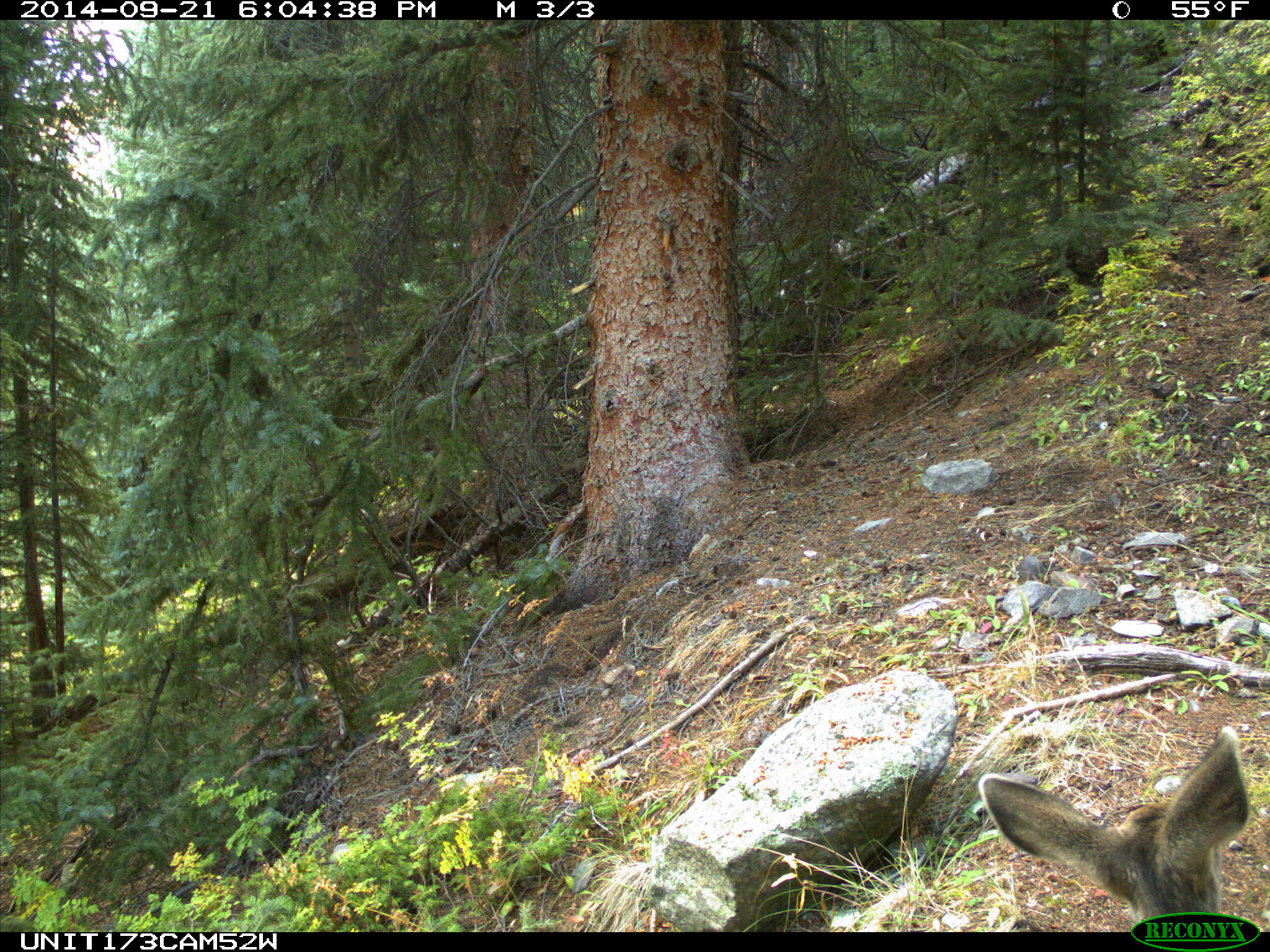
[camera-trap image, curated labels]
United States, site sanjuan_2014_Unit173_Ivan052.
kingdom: Animalia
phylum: Chordata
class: Mammalia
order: Artiodactyla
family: Cervidae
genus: Odocoileus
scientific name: Odocoileus hemionus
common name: mule deer